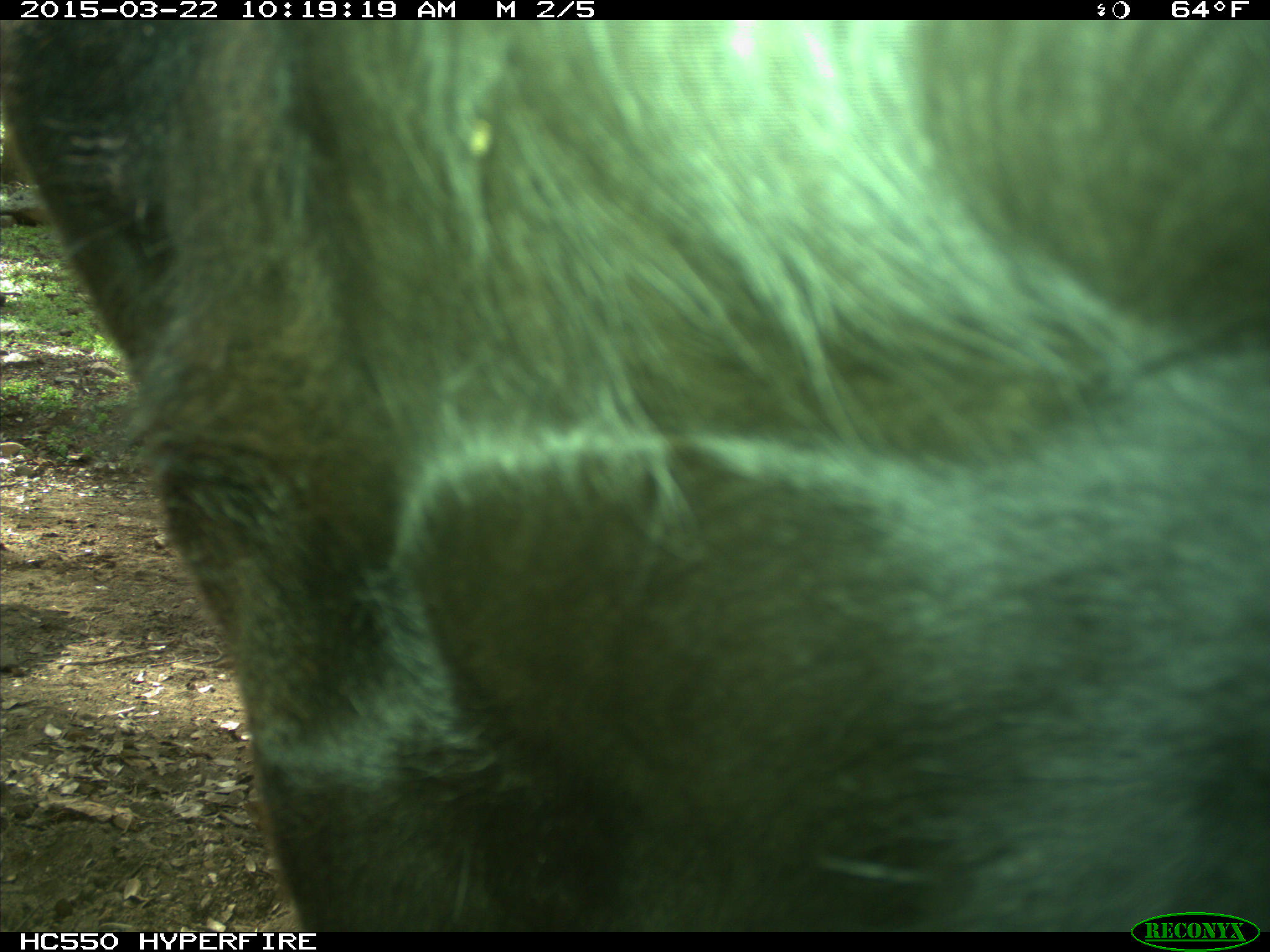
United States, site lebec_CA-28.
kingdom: Animalia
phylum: Chordata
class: Mammalia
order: Artiodactyla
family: Bovidae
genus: Bos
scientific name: Bos taurus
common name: domestic cow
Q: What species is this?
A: Bos taurus (domestic cow).